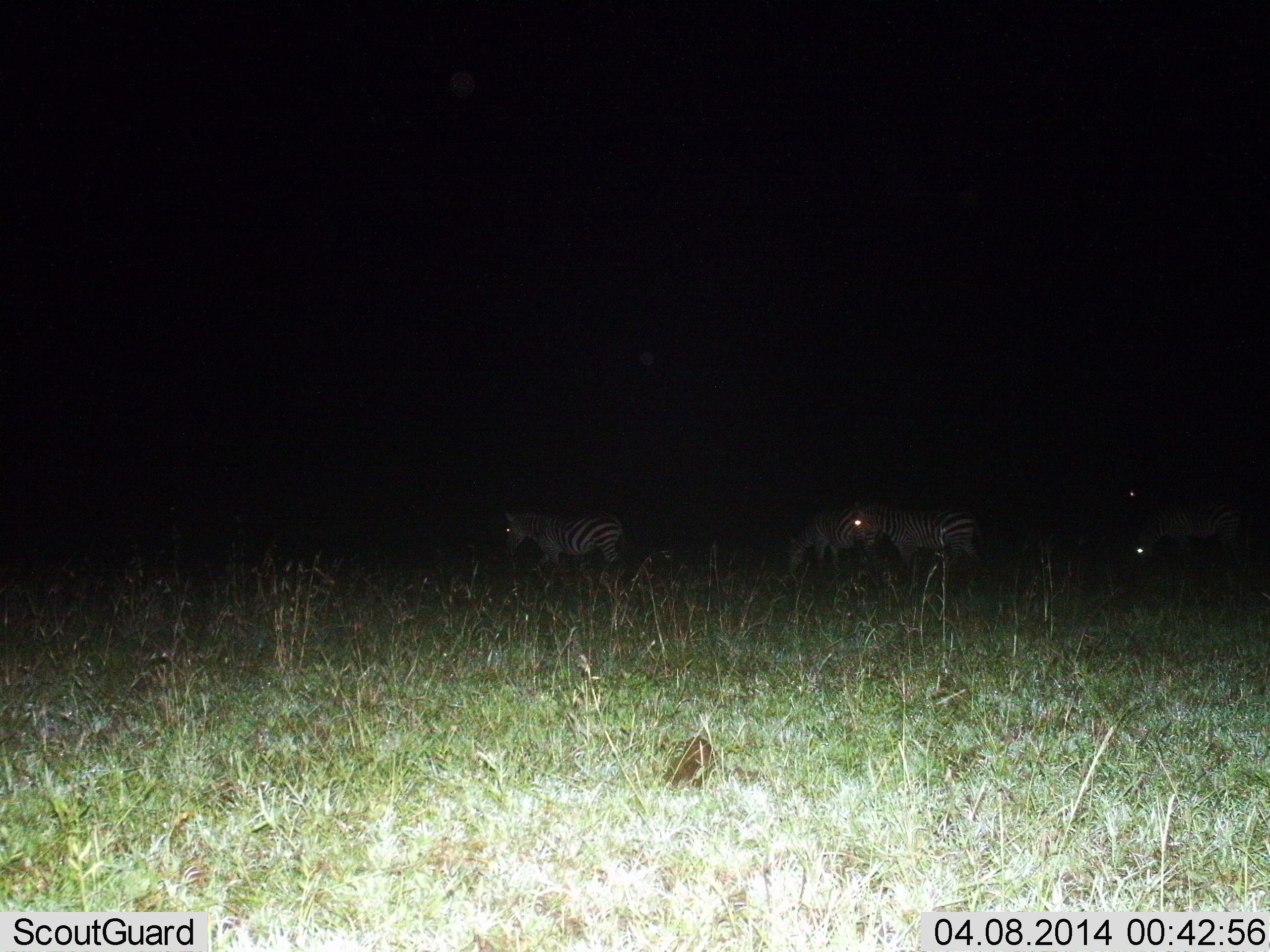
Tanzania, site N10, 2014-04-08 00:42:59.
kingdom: Animalia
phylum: Chordata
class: Mammalia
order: Perissodactyla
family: Equidae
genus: Equus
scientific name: Equus quagga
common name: plains zebra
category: zebra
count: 4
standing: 60%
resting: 10%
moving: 80%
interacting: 0%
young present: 0%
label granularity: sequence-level